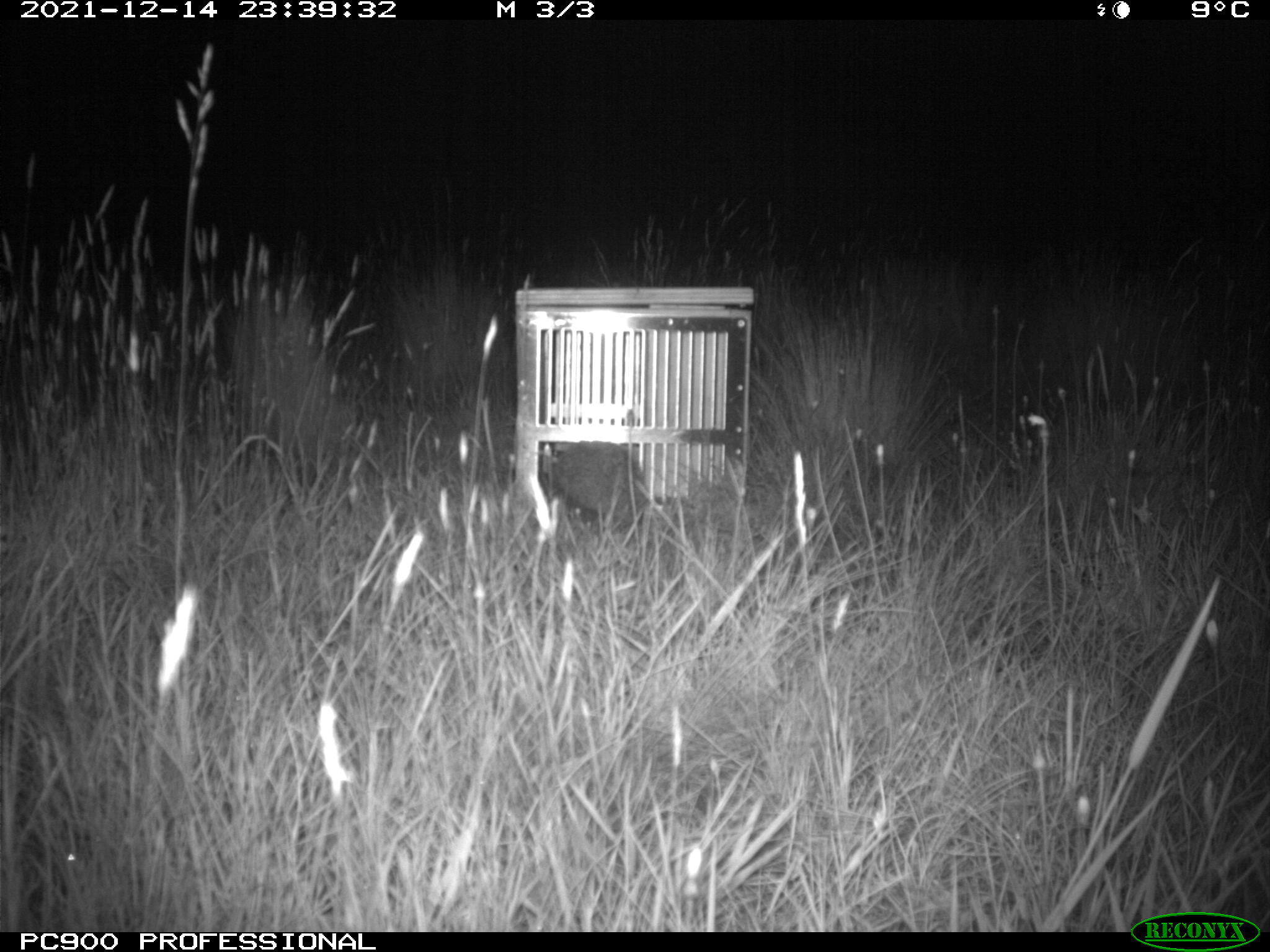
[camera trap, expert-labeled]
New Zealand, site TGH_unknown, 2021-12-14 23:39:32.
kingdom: Animalia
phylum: Chordata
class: Mammalia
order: Eulipotyphla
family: Erinaceidae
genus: Erinaceus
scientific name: Erinaceus europaeus europaeus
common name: european hedgehog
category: hedgehog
Hedgehog (european hedgehog) (Erinaceus europaeus europaeus).